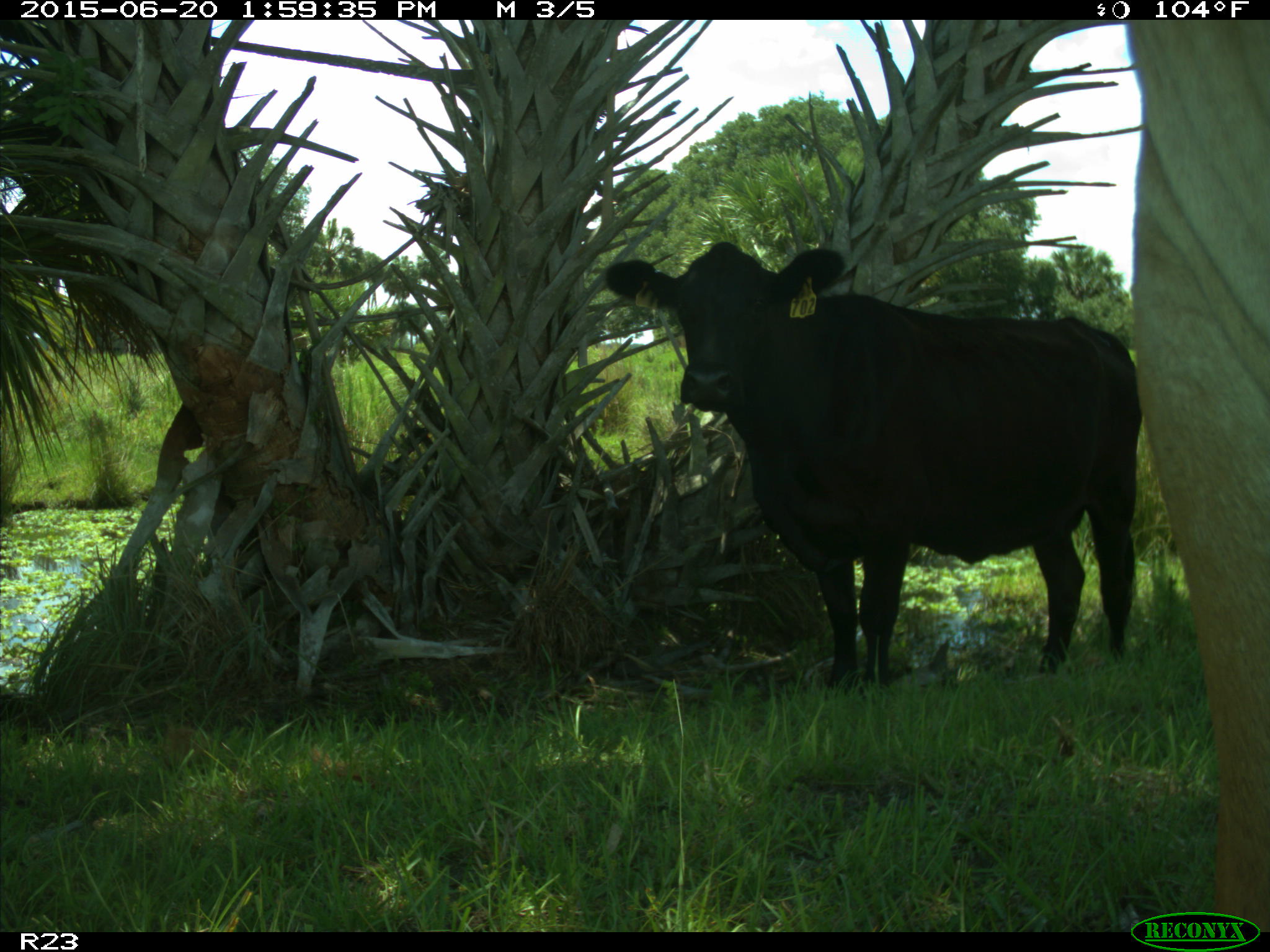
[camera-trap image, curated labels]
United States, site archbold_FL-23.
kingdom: Animalia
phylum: Chordata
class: Mammalia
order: Artiodactyla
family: Bovidae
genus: Bos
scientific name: Bos taurus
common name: domestic cow